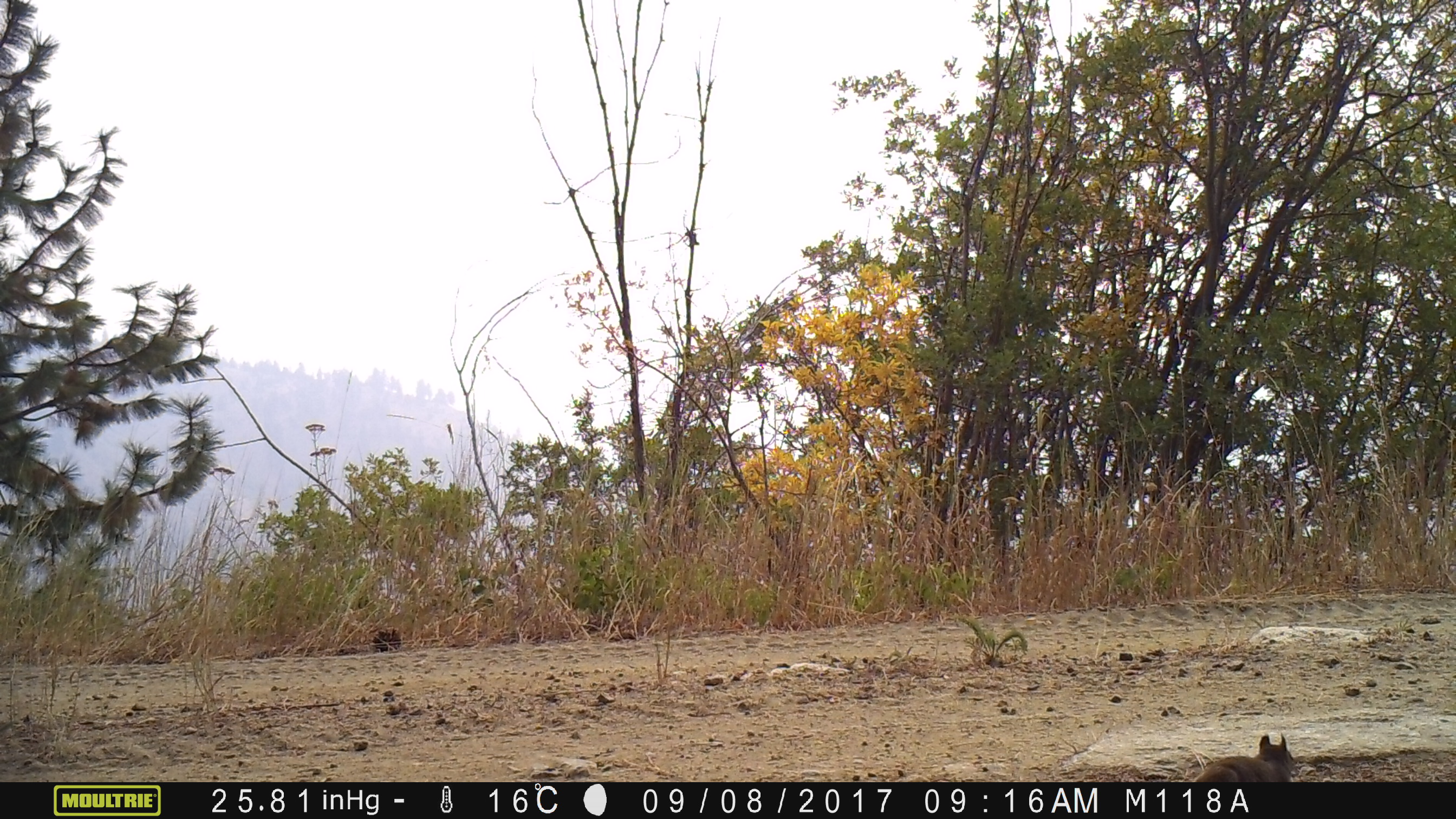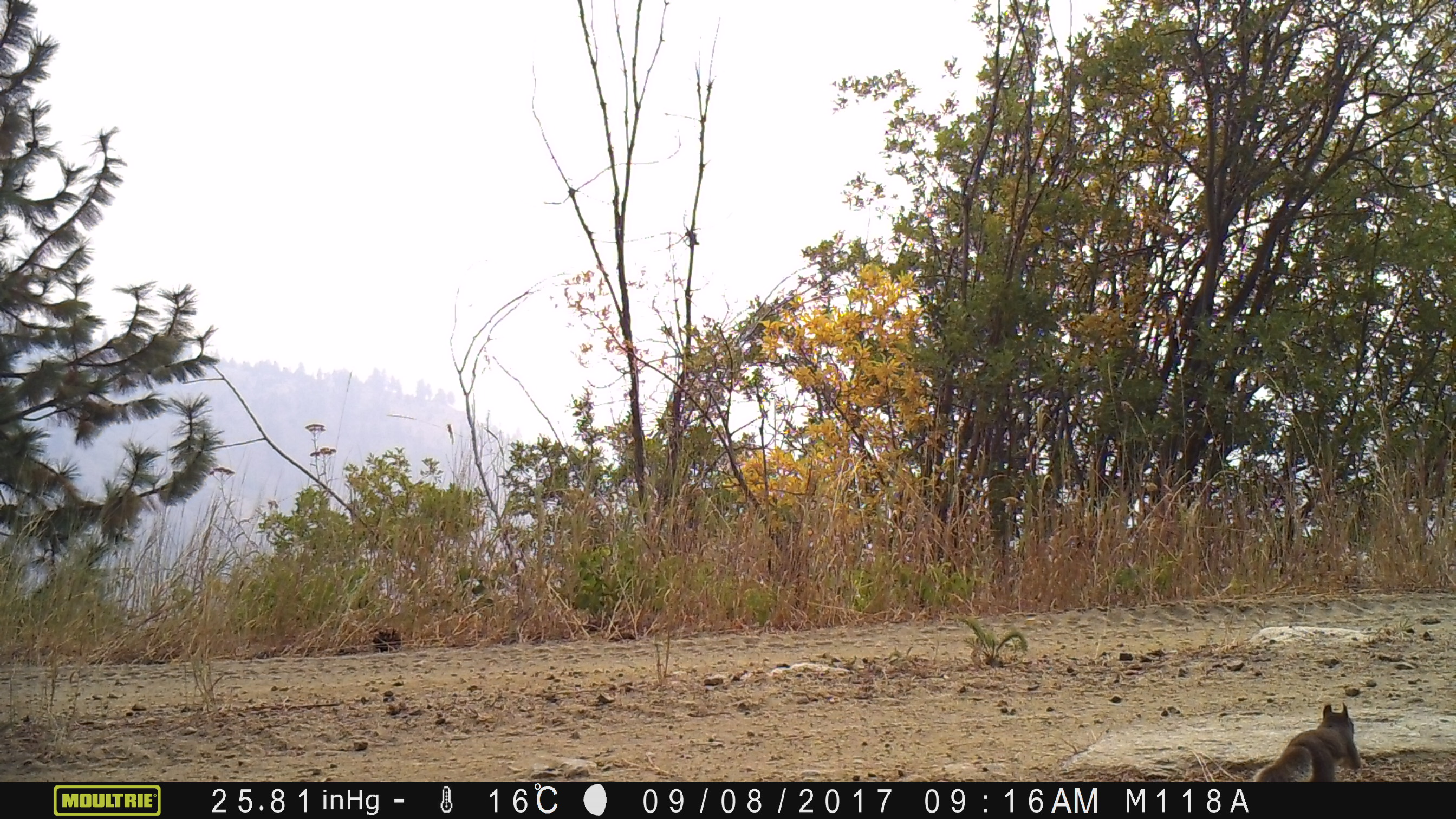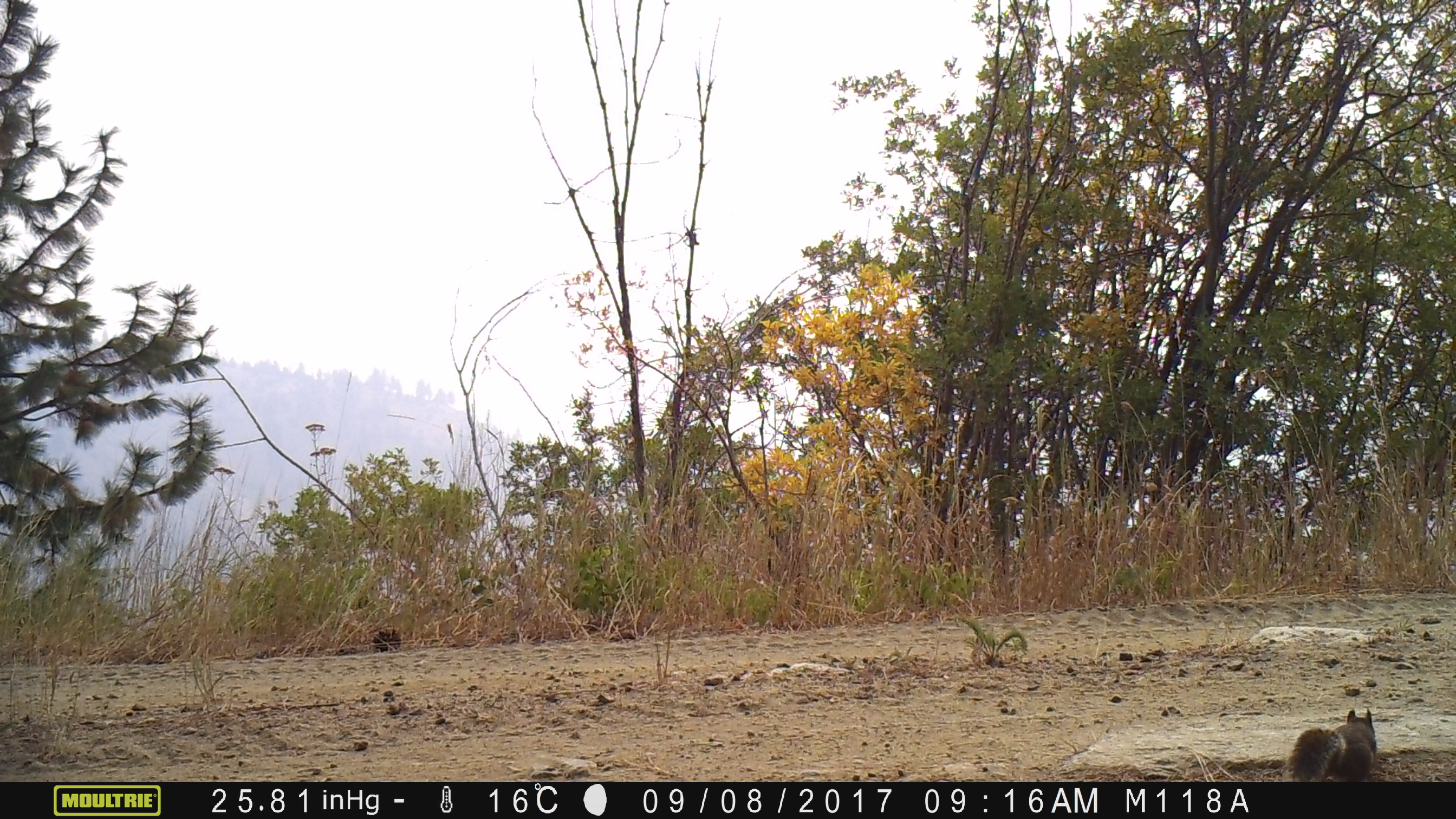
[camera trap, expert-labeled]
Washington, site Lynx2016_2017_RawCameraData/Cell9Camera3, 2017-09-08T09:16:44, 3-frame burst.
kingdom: Animalia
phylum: Chordata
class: Mammalia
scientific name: Mammalia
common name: small mammal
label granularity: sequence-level